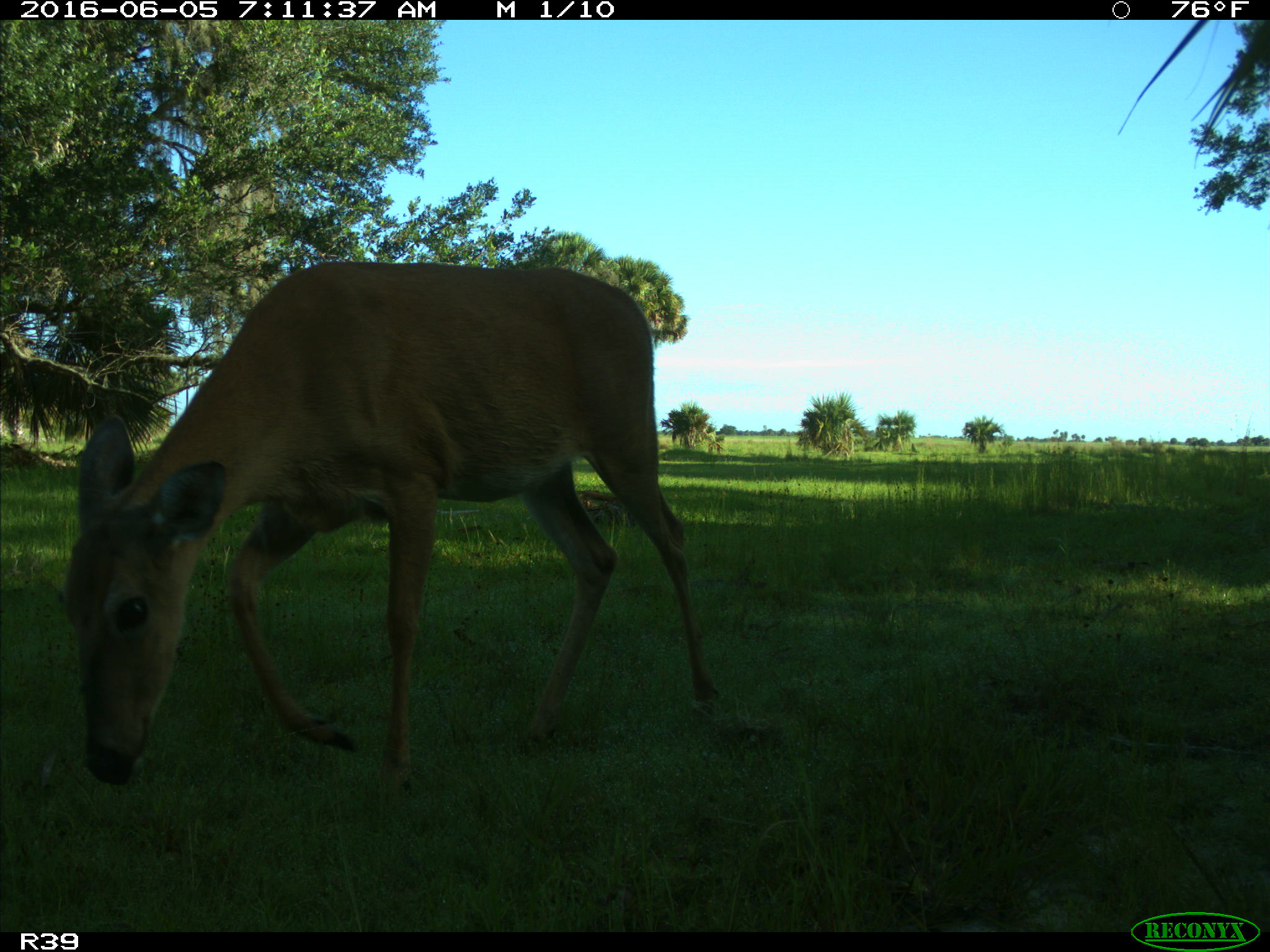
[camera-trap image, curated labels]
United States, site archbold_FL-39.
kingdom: Animalia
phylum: Chordata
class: Mammalia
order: Artiodactyla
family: Cervidae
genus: Odocoileus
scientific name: Odocoileus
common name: deer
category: unidentified deer